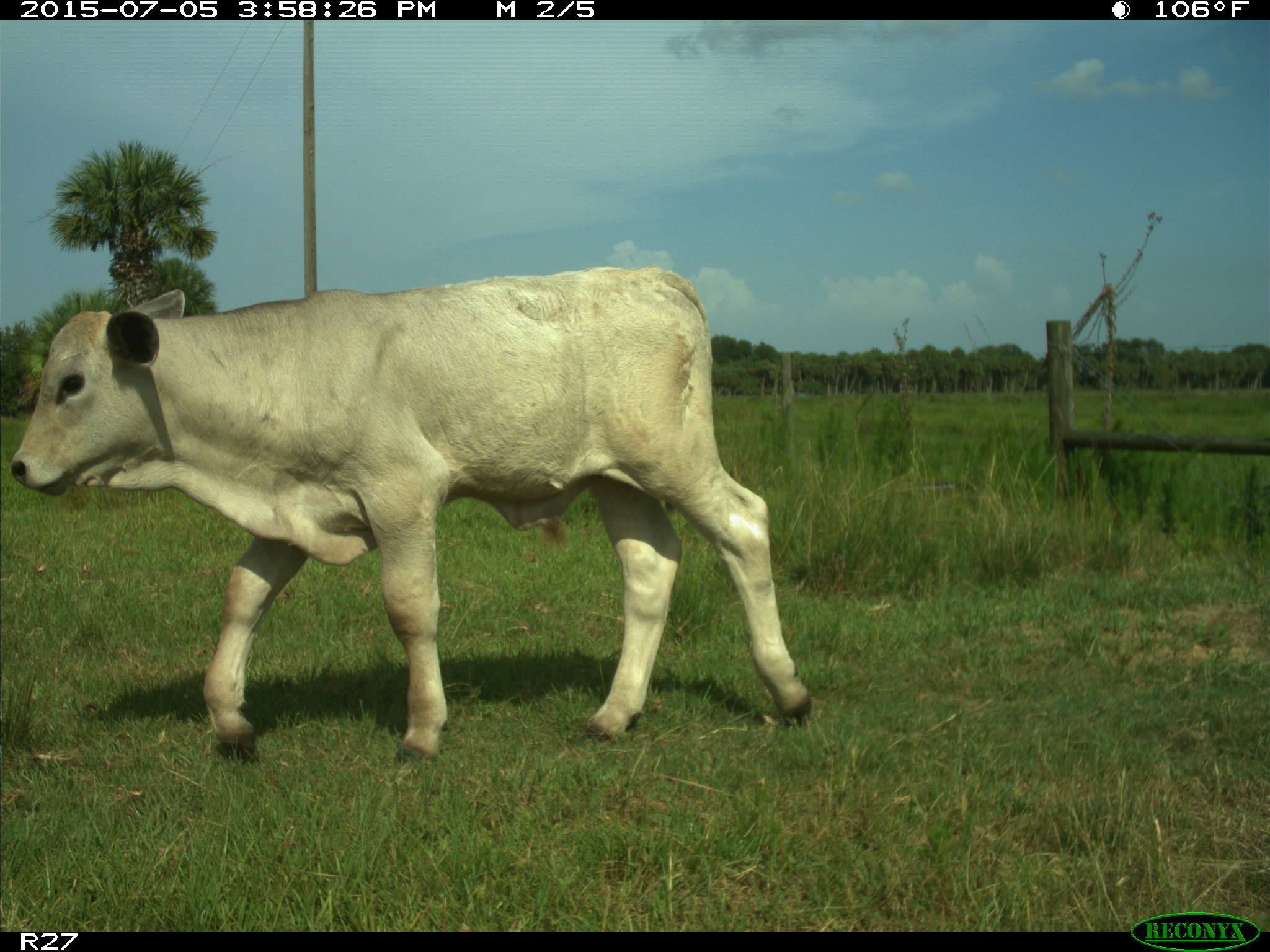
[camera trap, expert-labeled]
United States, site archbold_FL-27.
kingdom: Animalia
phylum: Chordata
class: Mammalia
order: Artiodactyla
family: Bovidae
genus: Bos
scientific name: Bos taurus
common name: domestic cow